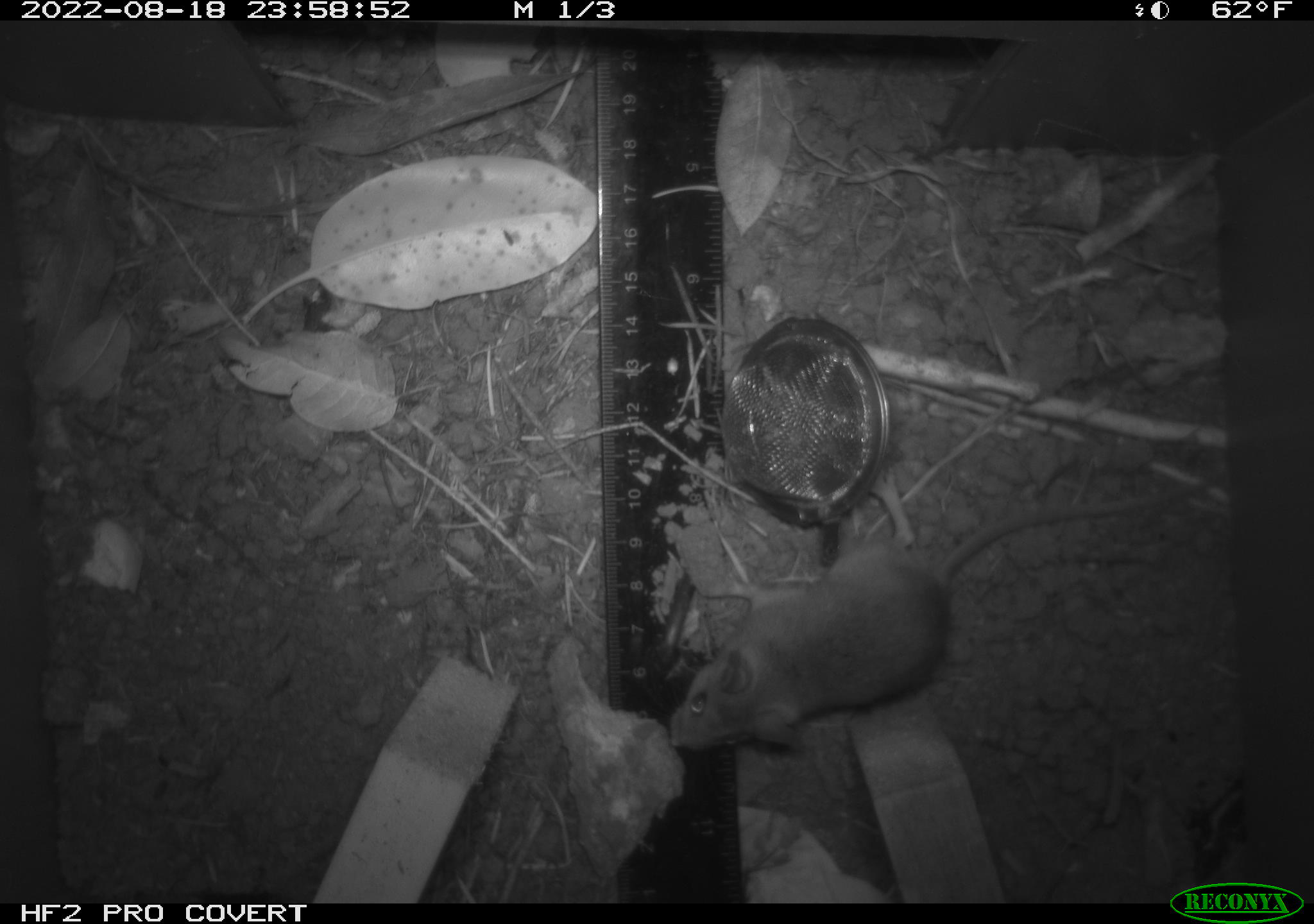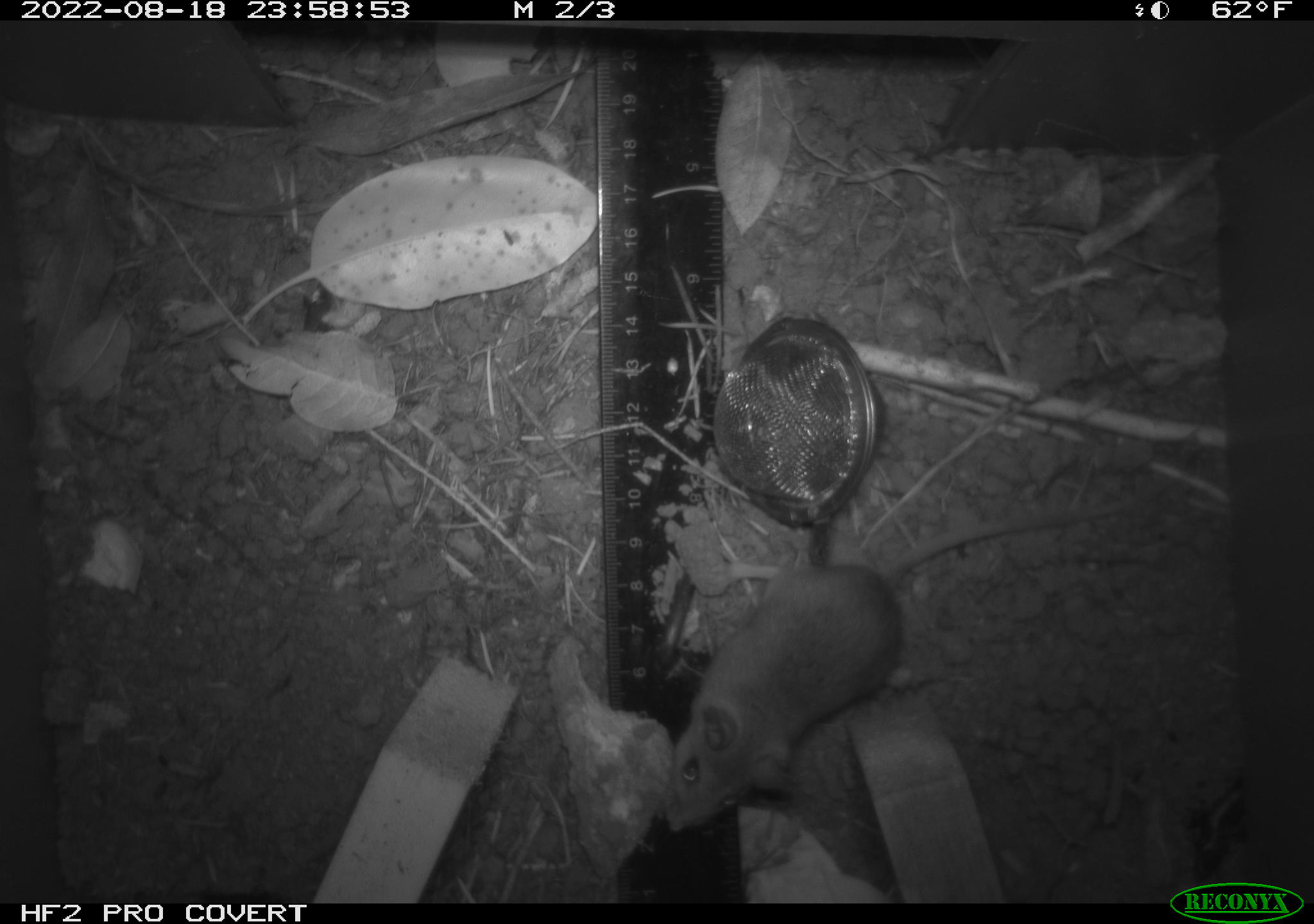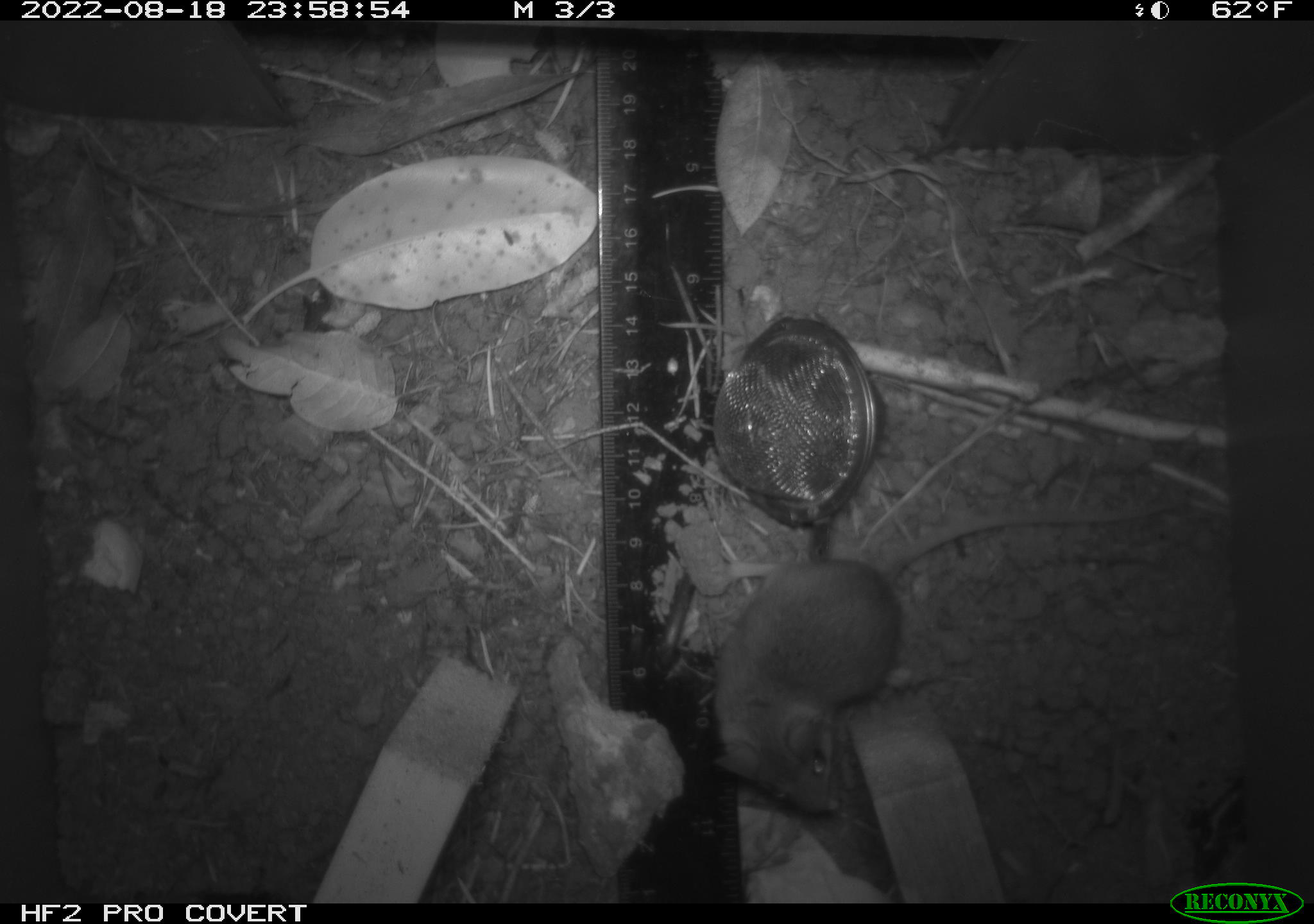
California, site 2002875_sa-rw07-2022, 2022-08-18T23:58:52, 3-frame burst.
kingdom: Animalia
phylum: Chordata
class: Mammalia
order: Rodentia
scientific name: Rodentia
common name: mouse species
Mouse species (Rodentia).